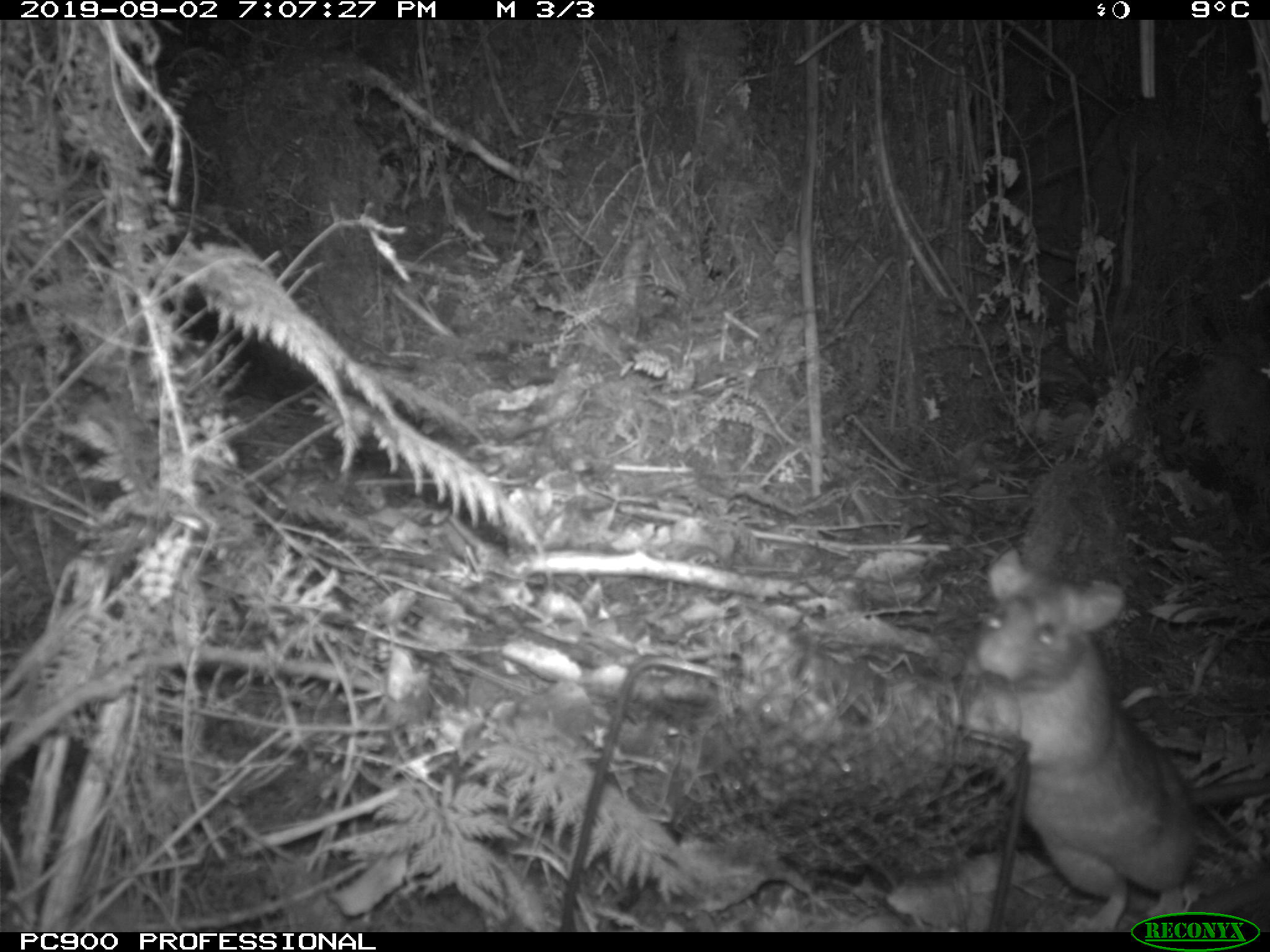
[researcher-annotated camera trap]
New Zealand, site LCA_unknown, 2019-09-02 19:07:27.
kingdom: Animalia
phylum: Chordata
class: Mammalia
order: Rodentia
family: Muridae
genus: Rattus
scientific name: Rattus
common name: rat